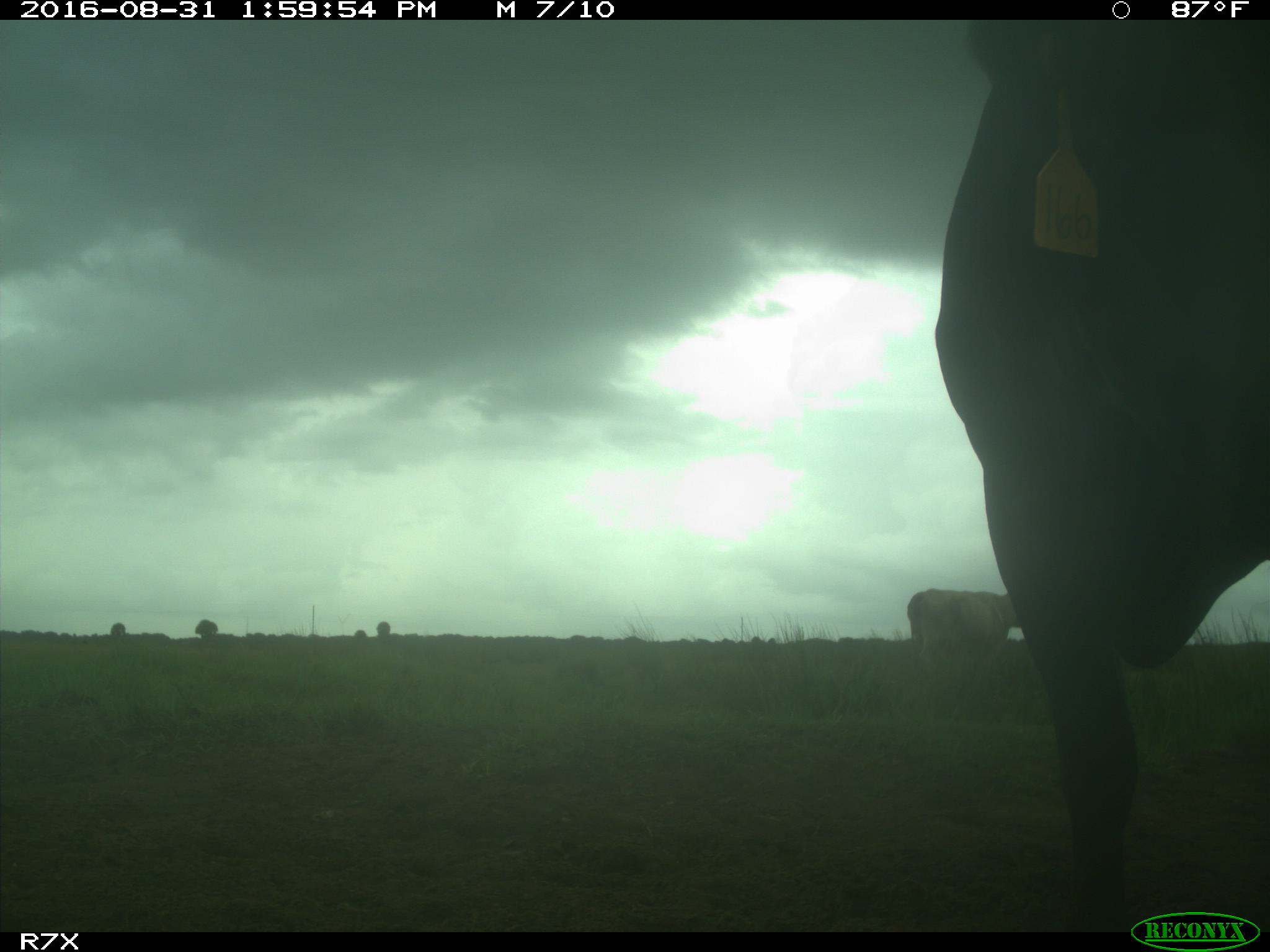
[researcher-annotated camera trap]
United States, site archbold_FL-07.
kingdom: Animalia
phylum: Chordata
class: Mammalia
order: Artiodactyla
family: Bovidae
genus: Bos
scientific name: Bos taurus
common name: domestic cow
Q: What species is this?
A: Bos taurus (domestic cow).